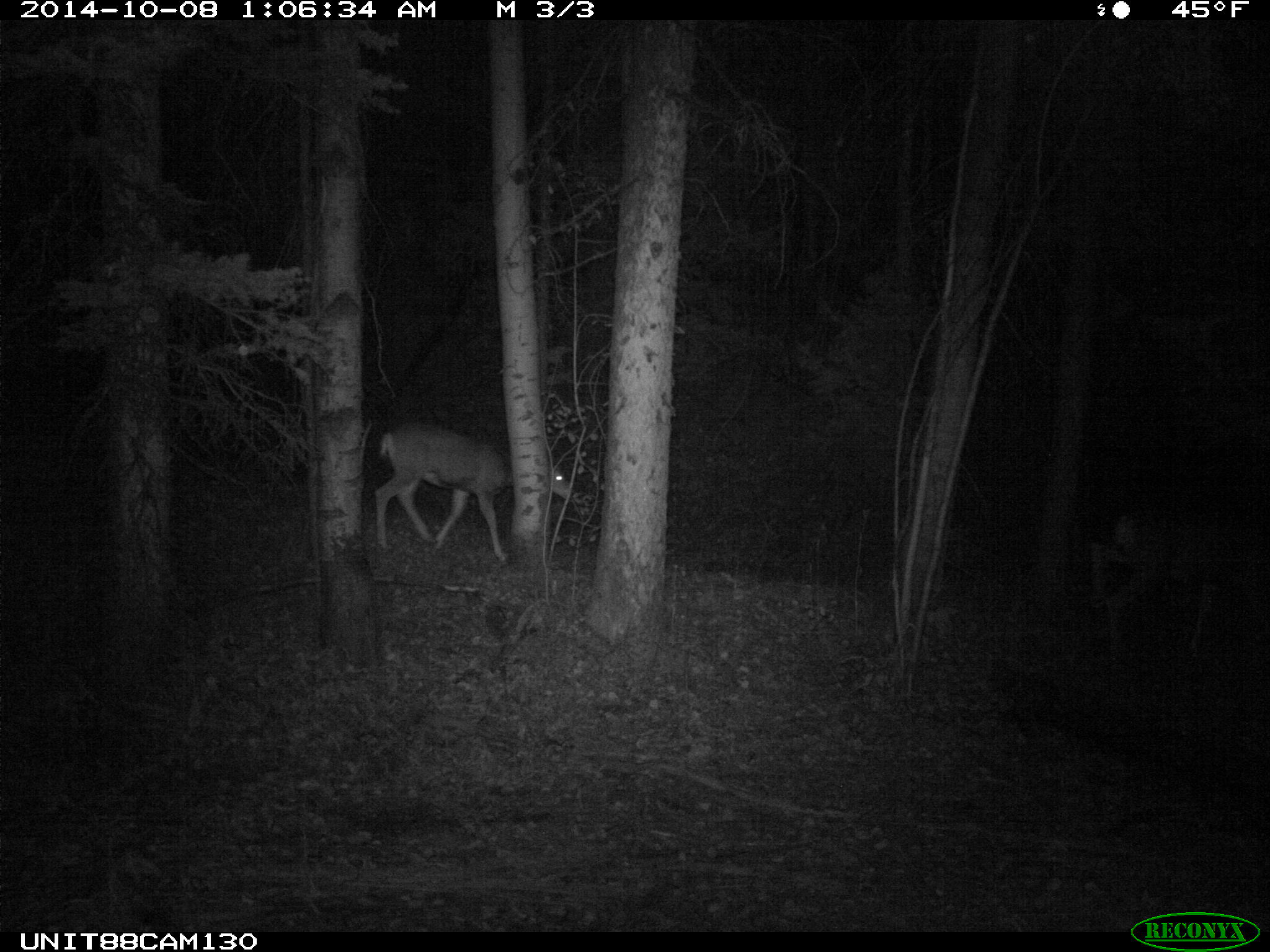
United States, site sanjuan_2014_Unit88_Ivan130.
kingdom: Animalia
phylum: Chordata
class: Mammalia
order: Artiodactyla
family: Cervidae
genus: Odocoileus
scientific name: Odocoileus hemionus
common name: mule deer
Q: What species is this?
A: Odocoileus hemionus (mule deer).